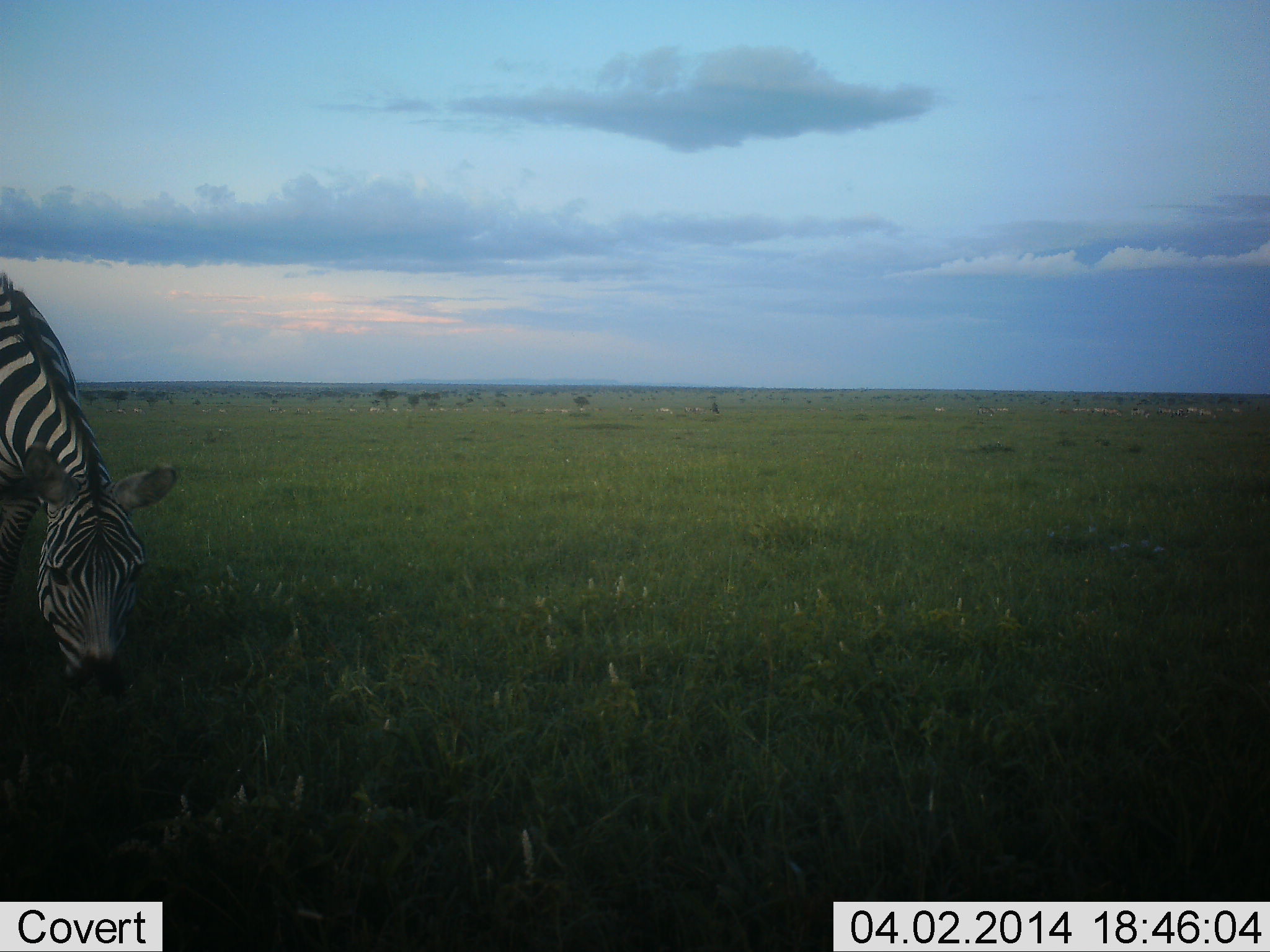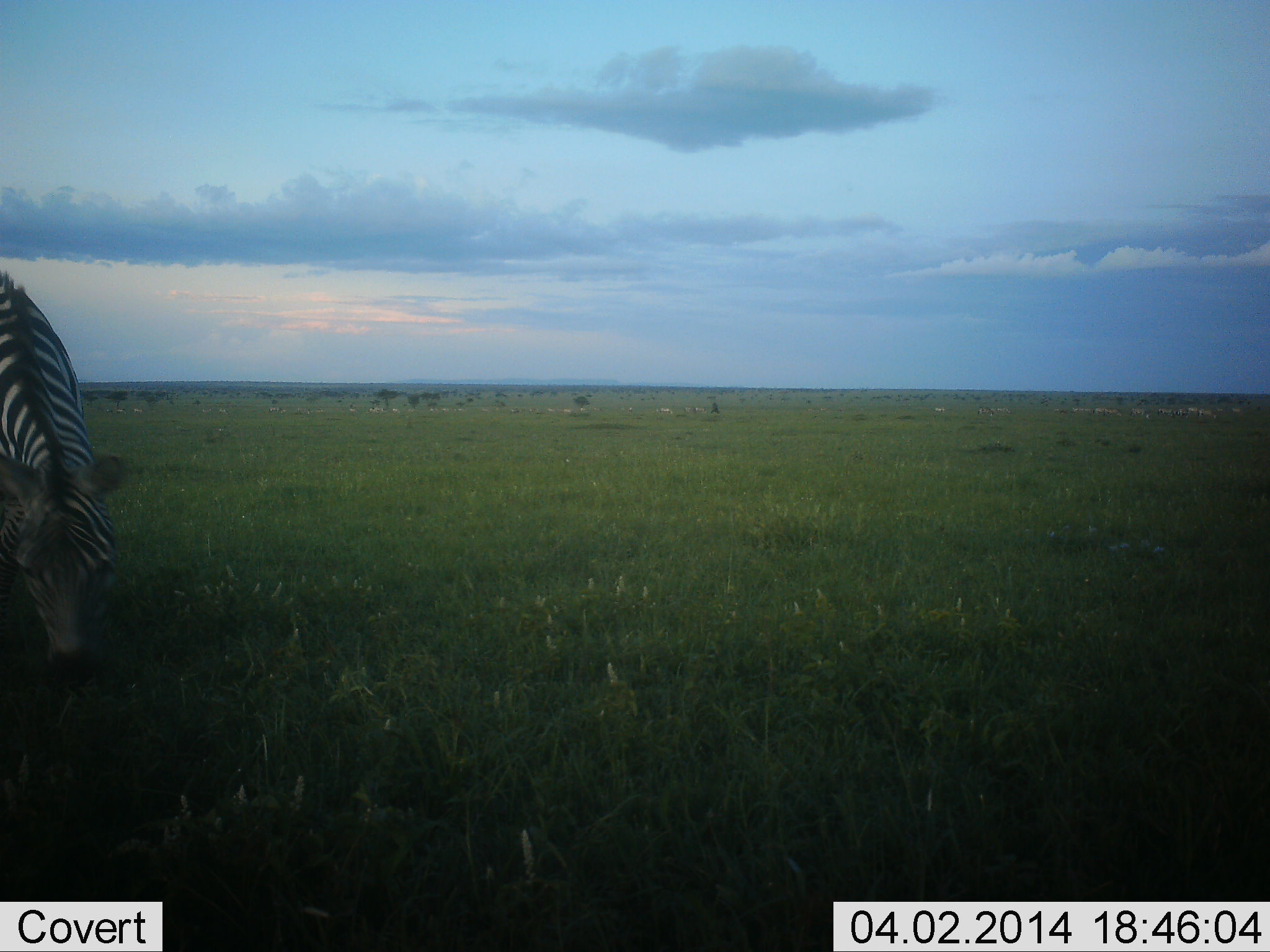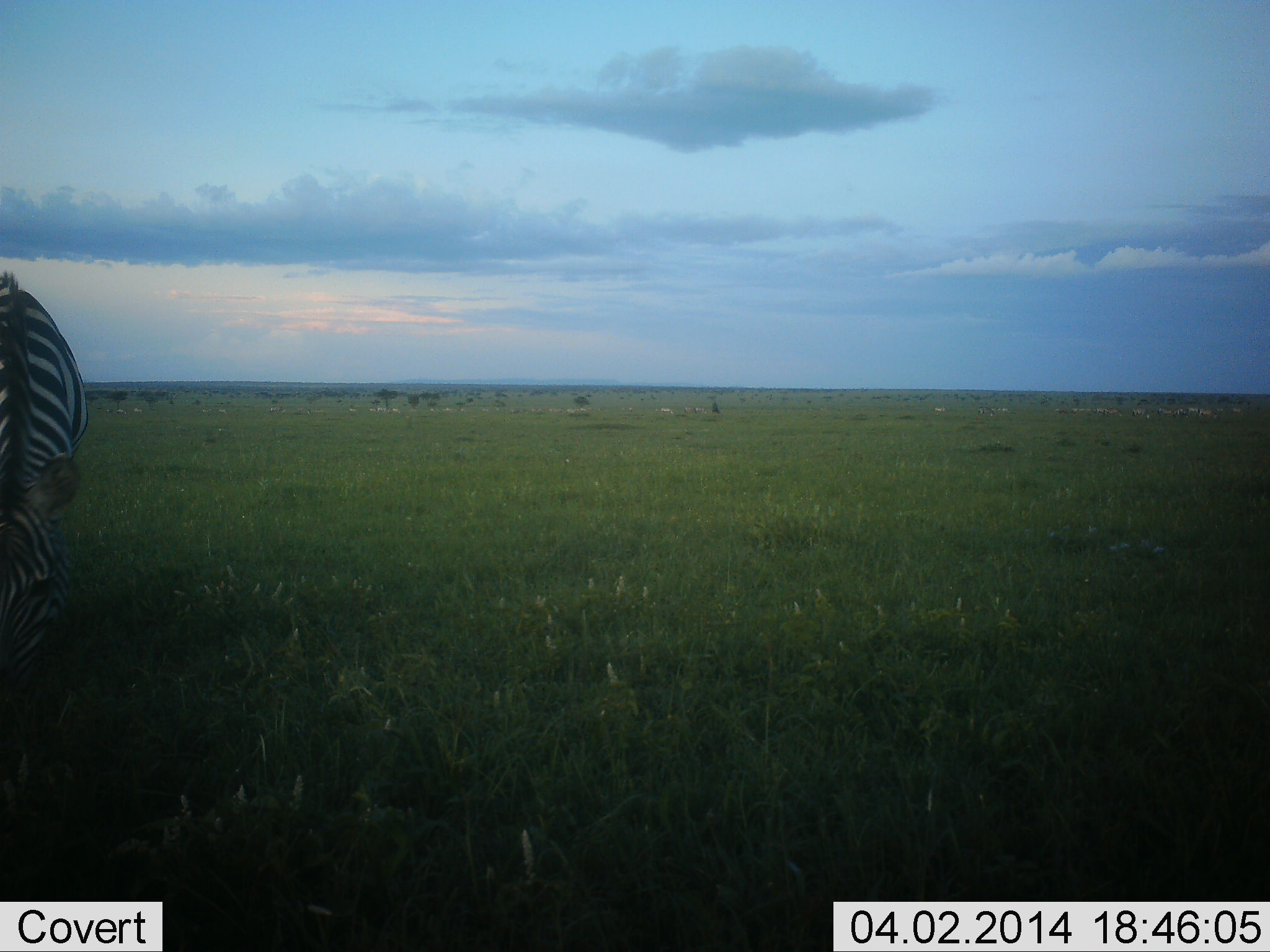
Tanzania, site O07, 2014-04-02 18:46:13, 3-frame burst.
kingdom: Animalia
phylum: Chordata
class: Mammalia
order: Perissodactyla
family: Equidae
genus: Equus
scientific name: Equus quagga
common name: plains zebra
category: zebra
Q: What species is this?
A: Zebra (plains zebra) (Equus quagga).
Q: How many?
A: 1.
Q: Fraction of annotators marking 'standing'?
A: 10%.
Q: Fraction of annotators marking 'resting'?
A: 0%.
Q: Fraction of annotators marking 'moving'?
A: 10%.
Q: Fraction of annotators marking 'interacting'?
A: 0%.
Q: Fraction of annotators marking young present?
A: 0%.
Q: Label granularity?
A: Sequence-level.